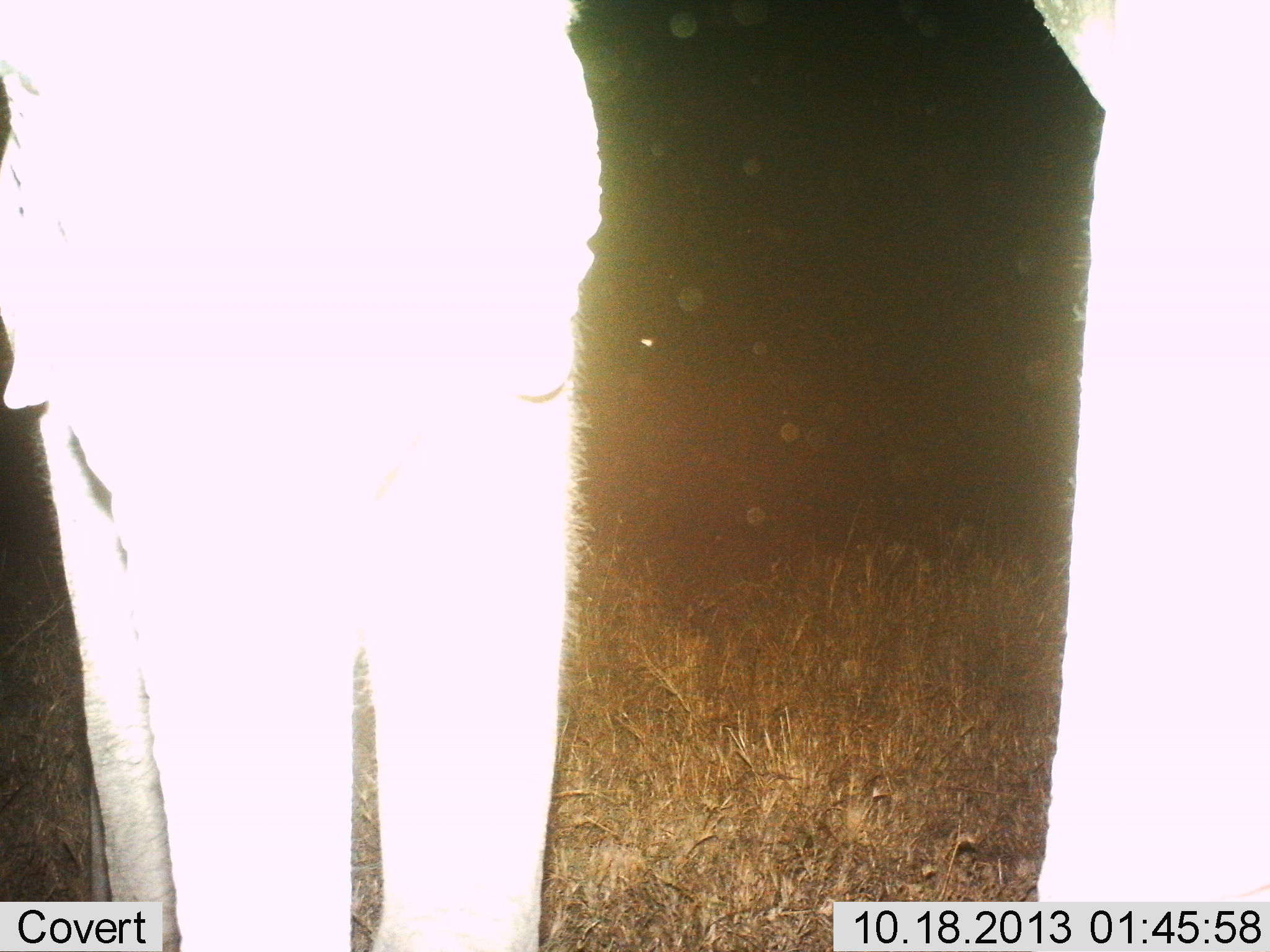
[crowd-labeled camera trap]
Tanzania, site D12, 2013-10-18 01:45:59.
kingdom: Animalia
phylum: Chordata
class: Mammalia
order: Proboscidea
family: Elephantidae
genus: Loxodonta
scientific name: Loxodonta africana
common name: african bush elephant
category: elephant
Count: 2.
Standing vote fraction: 100%.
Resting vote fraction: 0%.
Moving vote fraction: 0%.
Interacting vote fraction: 0%.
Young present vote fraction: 29%.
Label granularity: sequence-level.